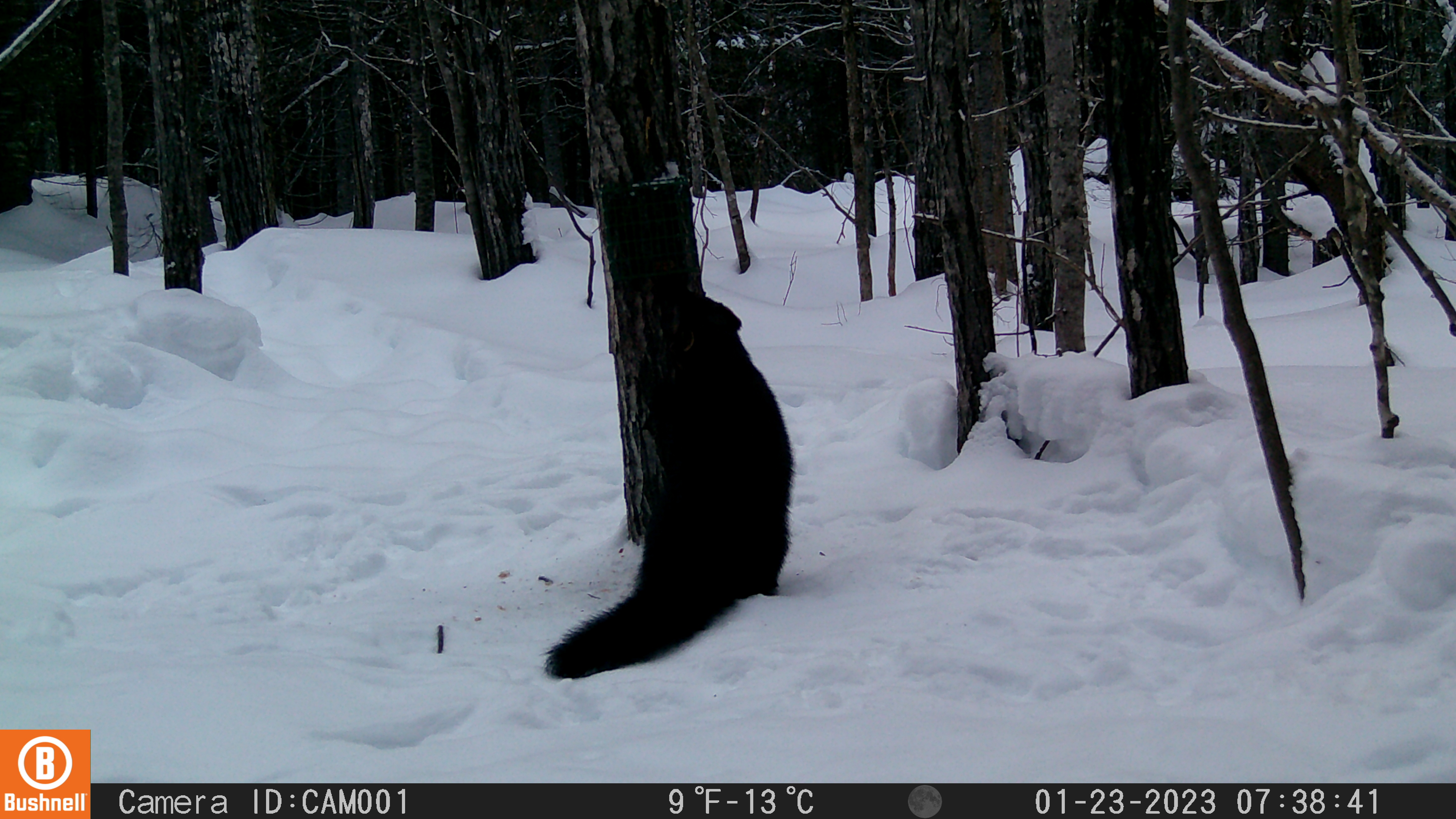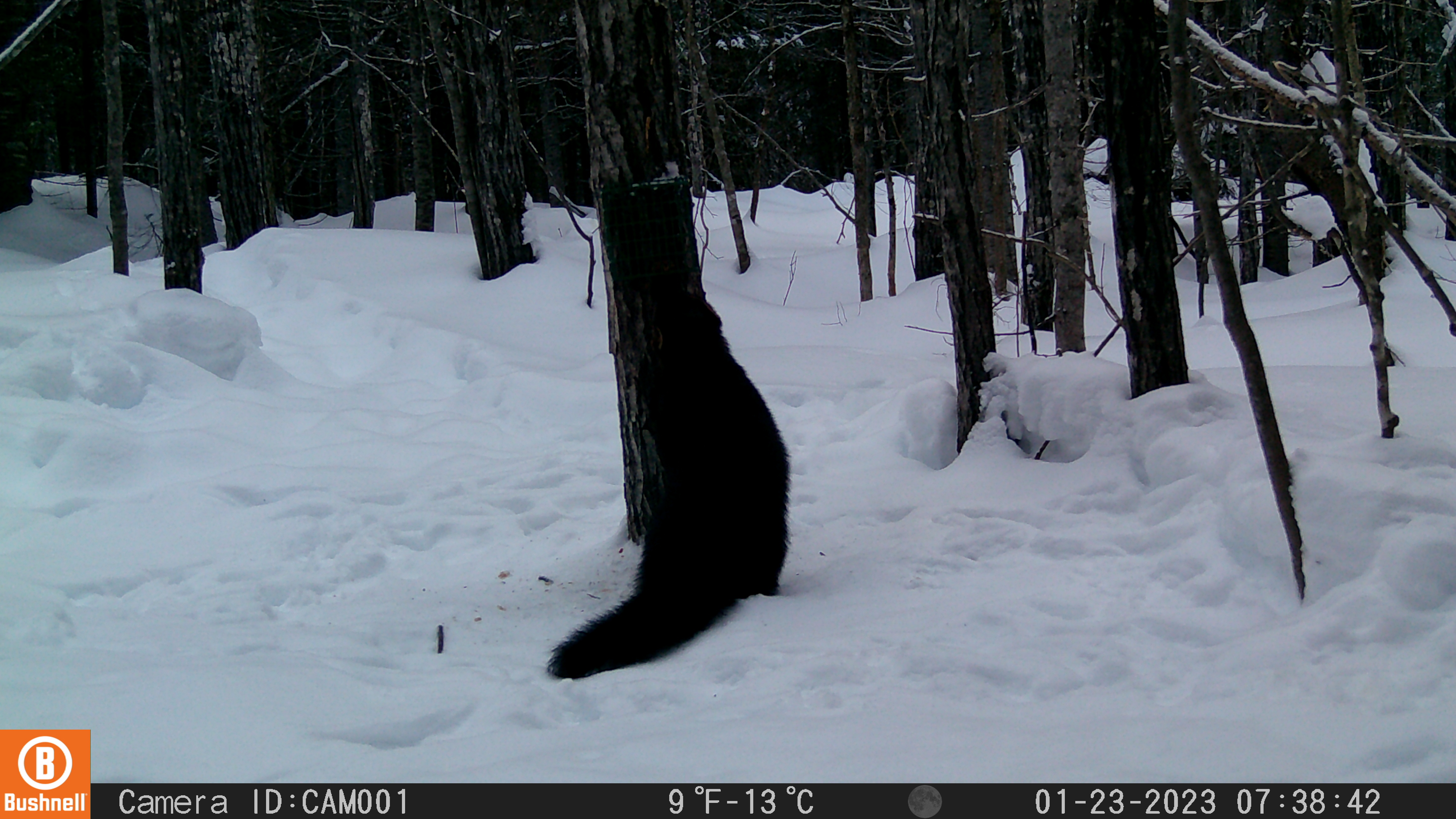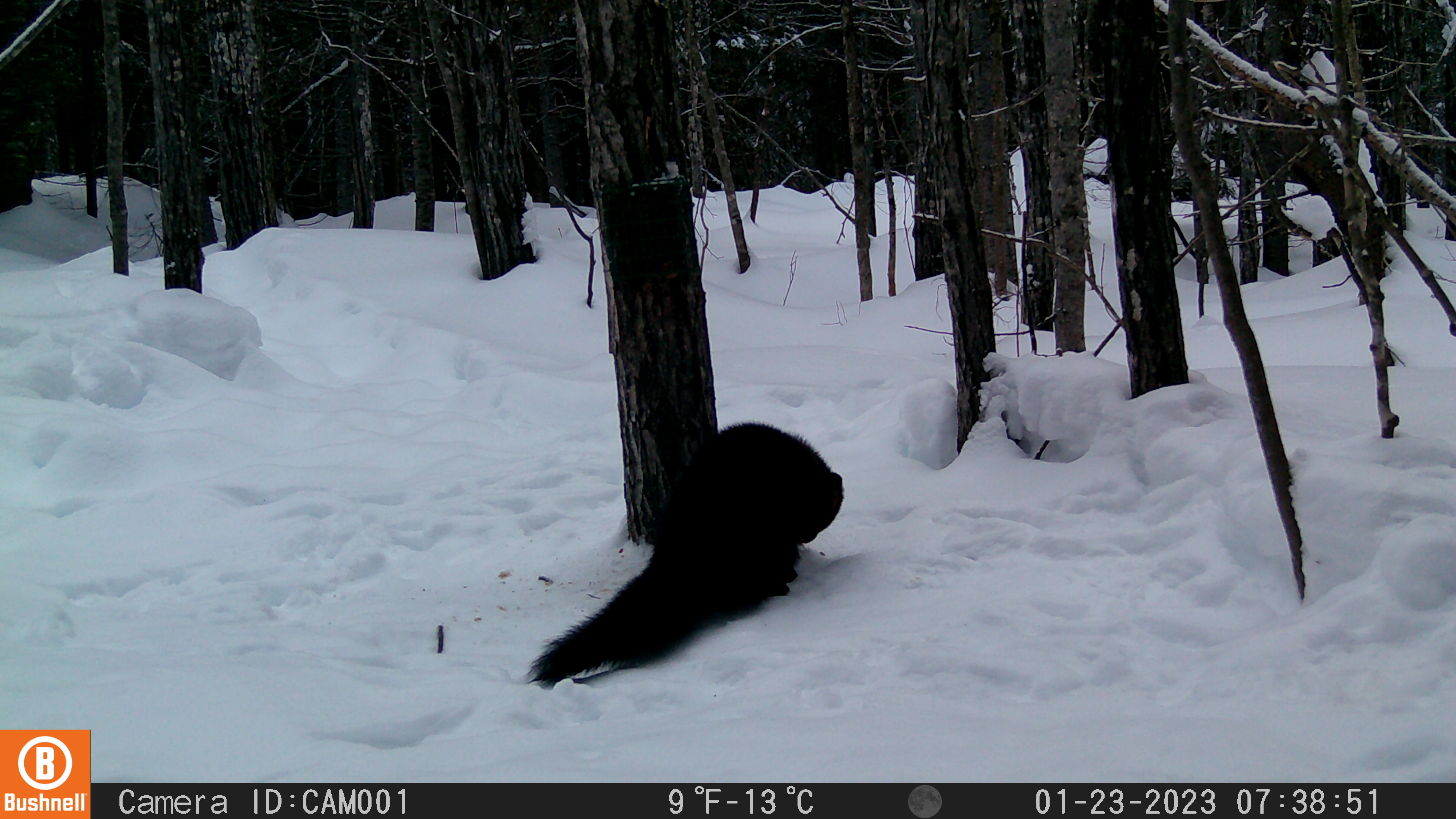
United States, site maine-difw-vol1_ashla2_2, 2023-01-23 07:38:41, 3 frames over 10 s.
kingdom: Animalia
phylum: Chordata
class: Mammalia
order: Carnivora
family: Mustelidae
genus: Pekania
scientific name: Pekania pennanti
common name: fisher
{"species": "fisher (Pekania pennanti)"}